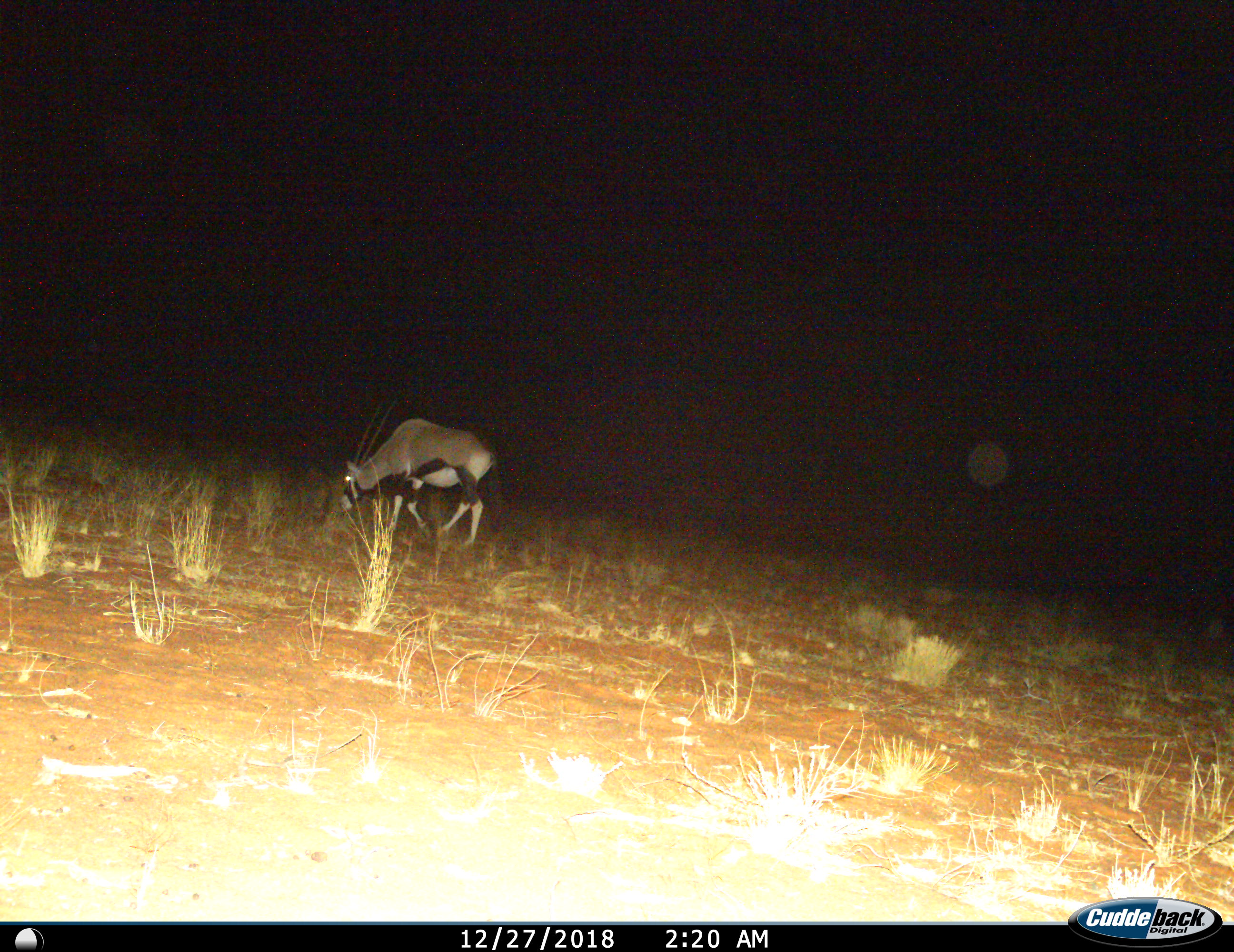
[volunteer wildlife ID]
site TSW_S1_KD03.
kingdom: Animalia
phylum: Chordata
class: Mammalia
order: Artiodactyla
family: Bovidae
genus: Oryx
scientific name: Oryx gazella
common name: gemsbok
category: oryx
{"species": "oryx (gemsbok) (Oryx gazella)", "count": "1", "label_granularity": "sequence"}